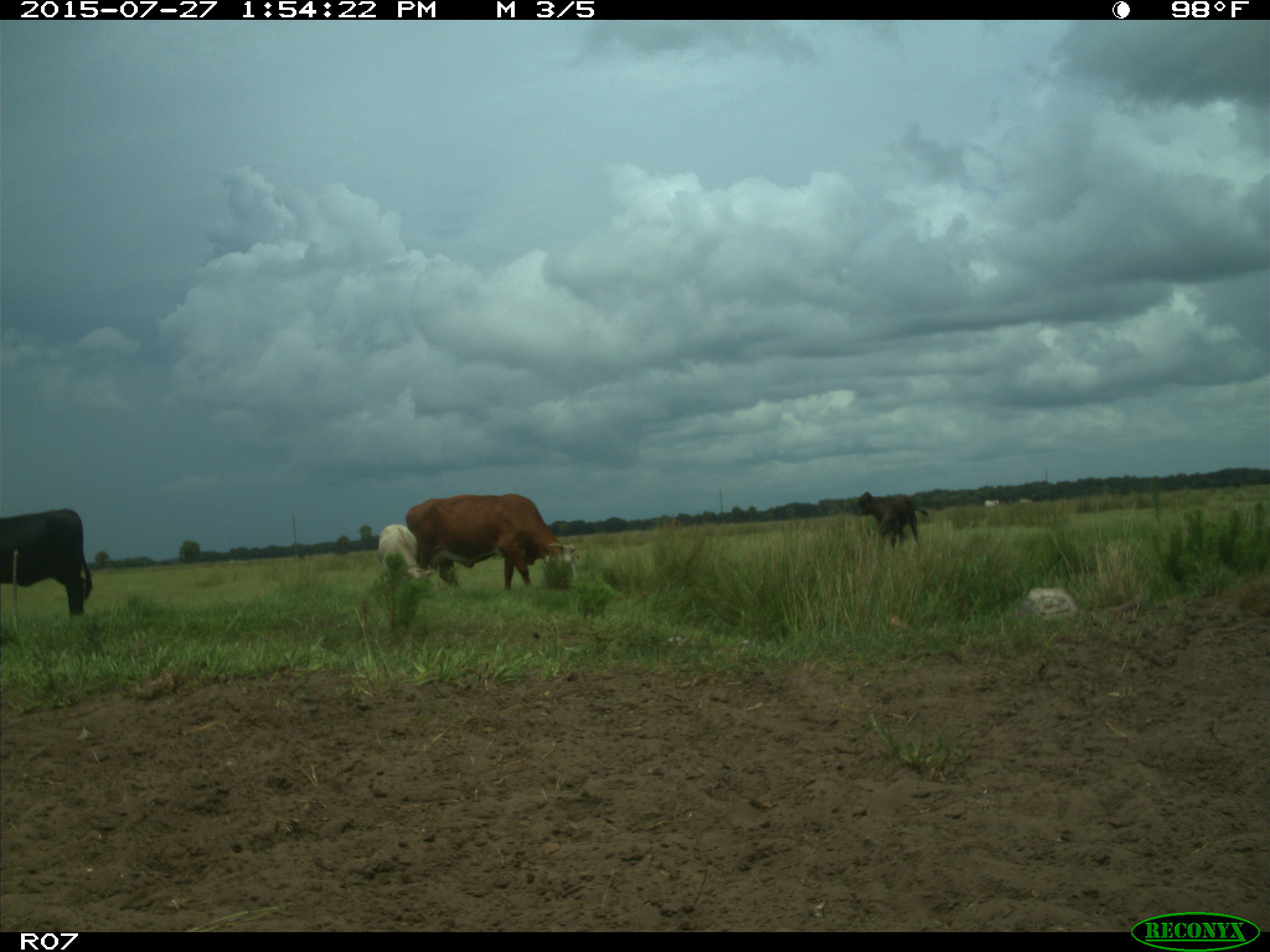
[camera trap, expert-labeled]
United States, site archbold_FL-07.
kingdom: Animalia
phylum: Chordata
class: Mammalia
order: Artiodactyla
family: Bovidae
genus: Bos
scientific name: Bos taurus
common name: domestic cow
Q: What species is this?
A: Bos taurus (domestic cow).